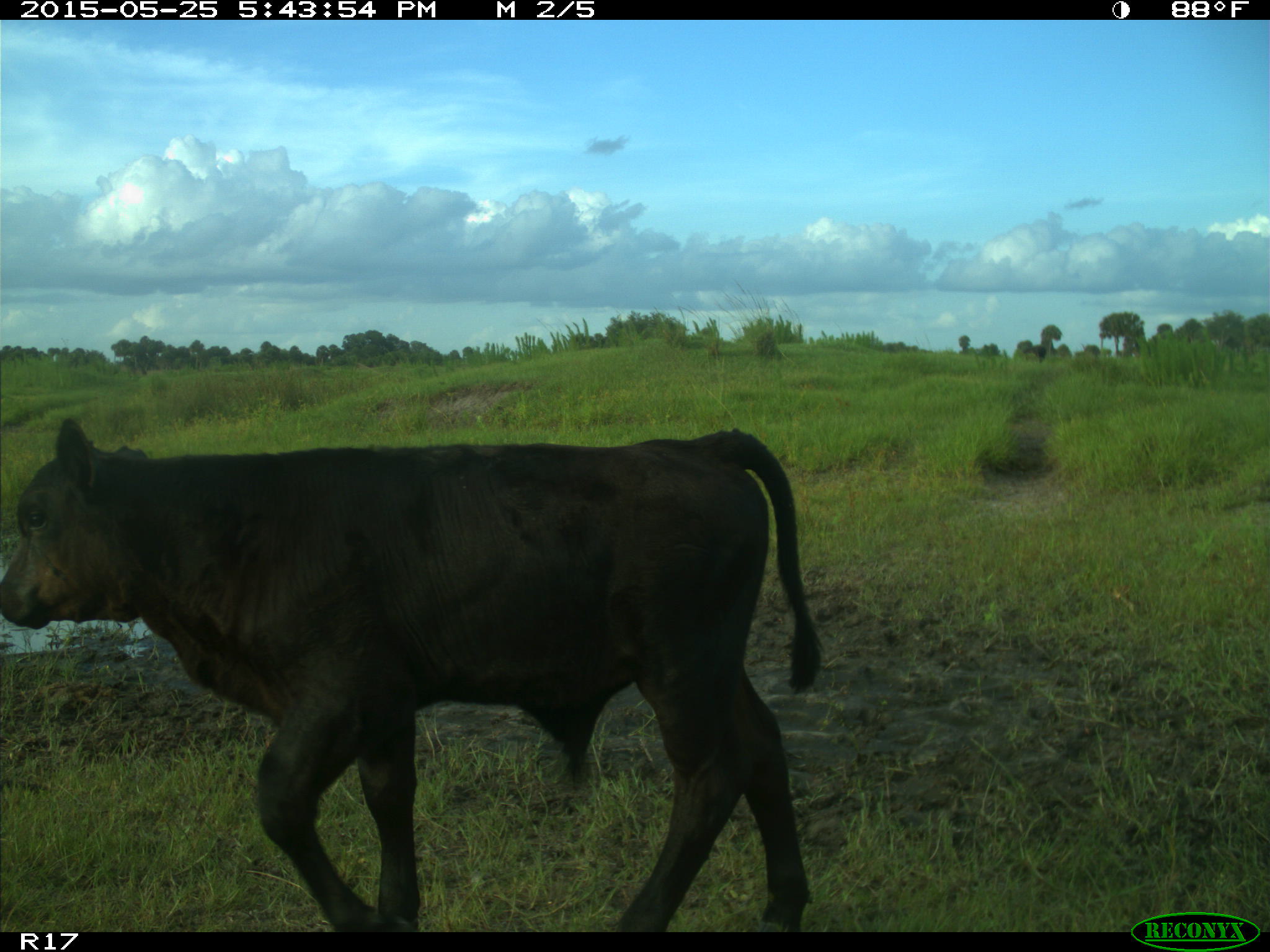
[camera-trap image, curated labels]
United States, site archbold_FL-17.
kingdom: Animalia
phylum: Chordata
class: Mammalia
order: Artiodactyla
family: Bovidae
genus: Bos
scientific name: Bos taurus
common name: domestic cow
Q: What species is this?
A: Bos taurus (domestic cow).